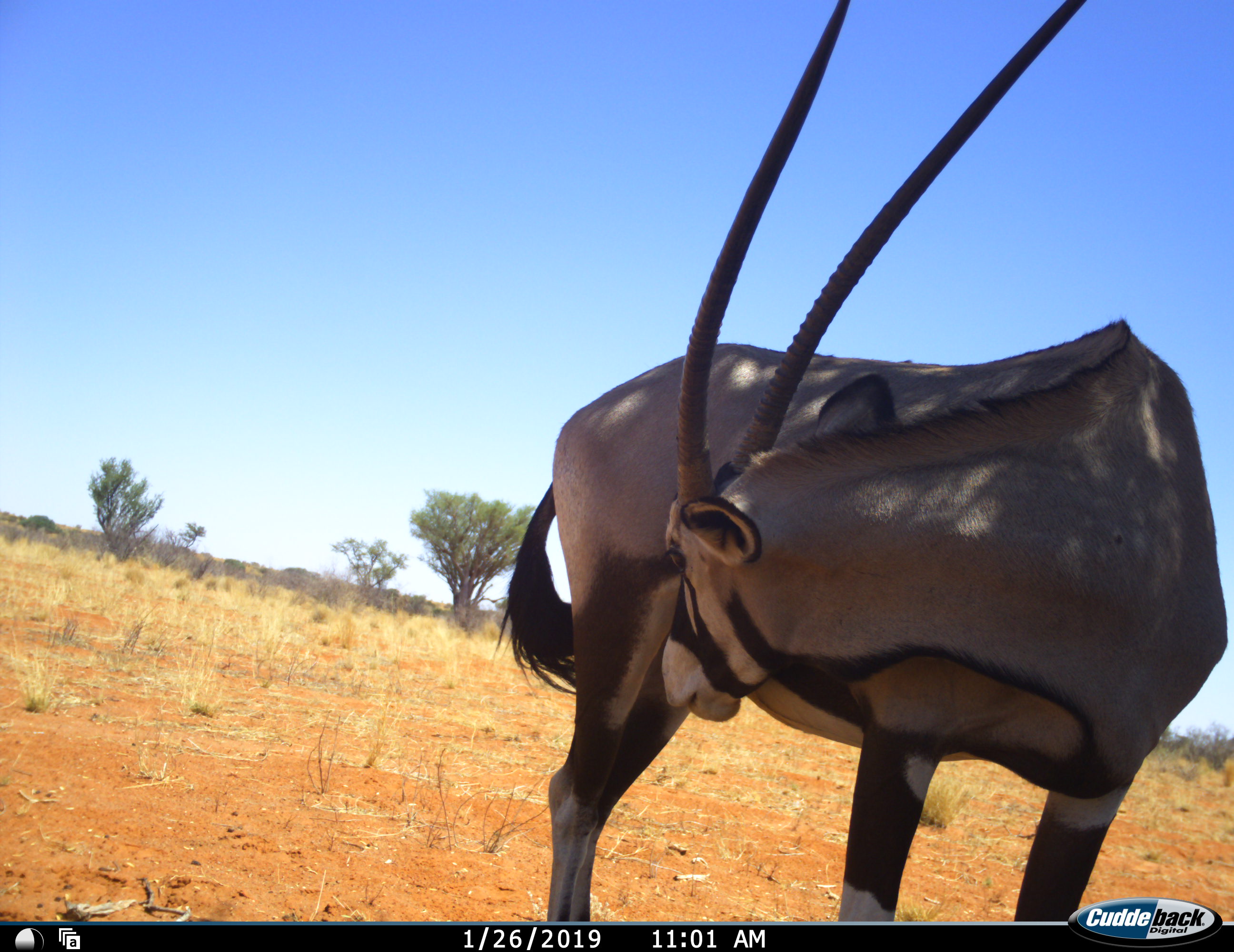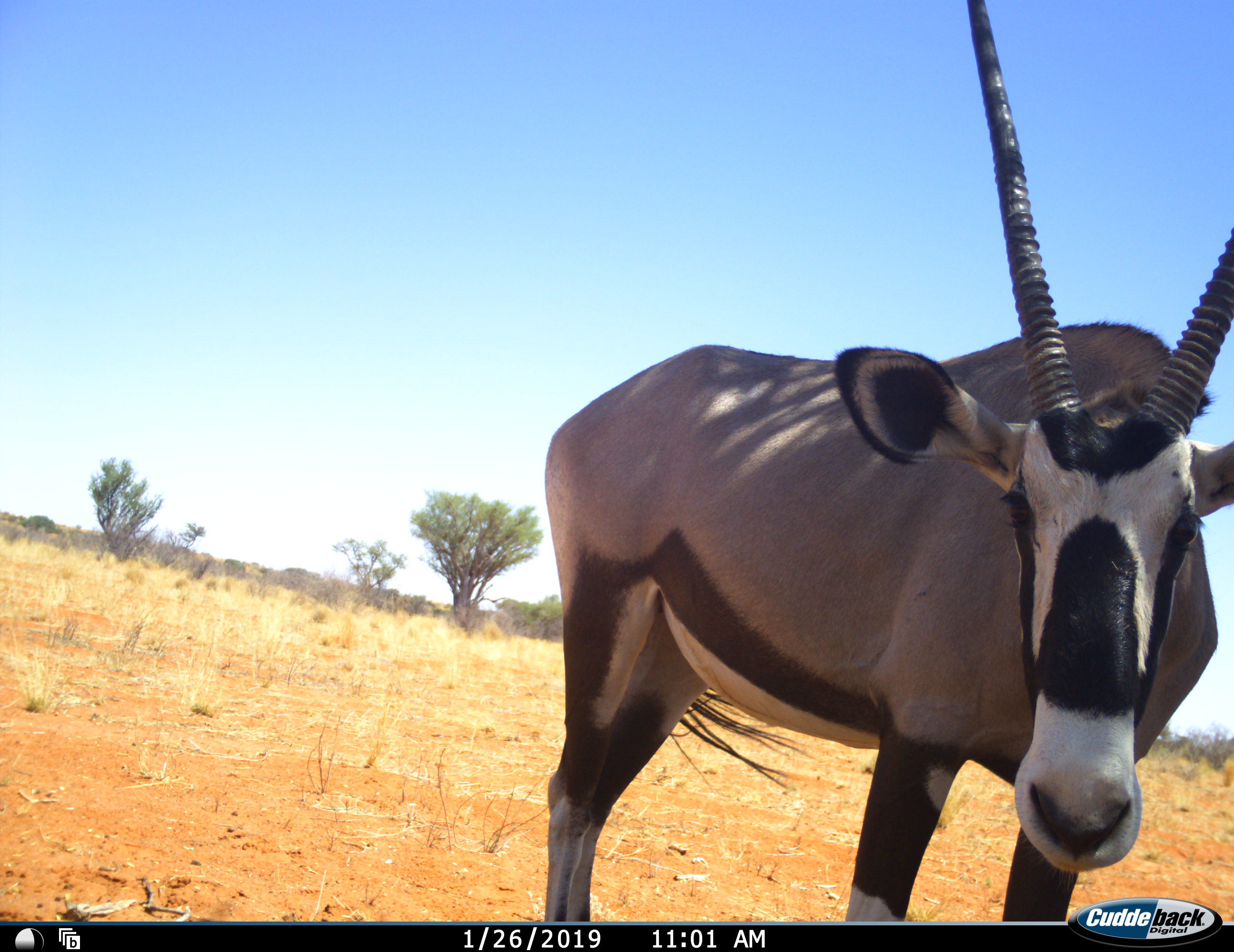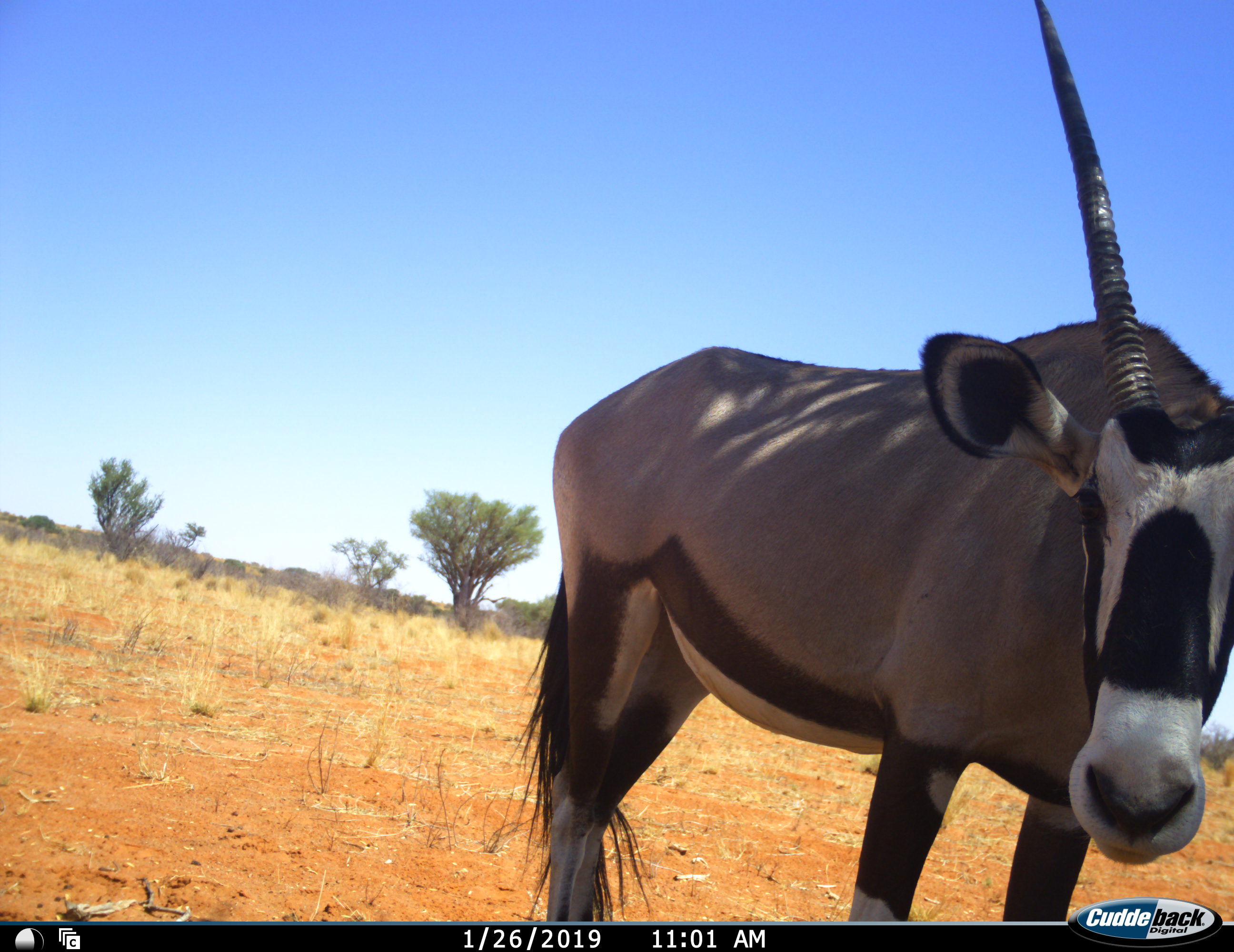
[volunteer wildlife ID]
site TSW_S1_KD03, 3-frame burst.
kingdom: Animalia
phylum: Chordata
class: Mammalia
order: Artiodactyla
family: Bovidae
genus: Oryx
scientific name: Oryx gazella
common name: gemsbok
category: oryx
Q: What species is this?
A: Oryx (gemsbok) (Oryx gazella).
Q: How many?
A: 1.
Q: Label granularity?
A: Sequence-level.